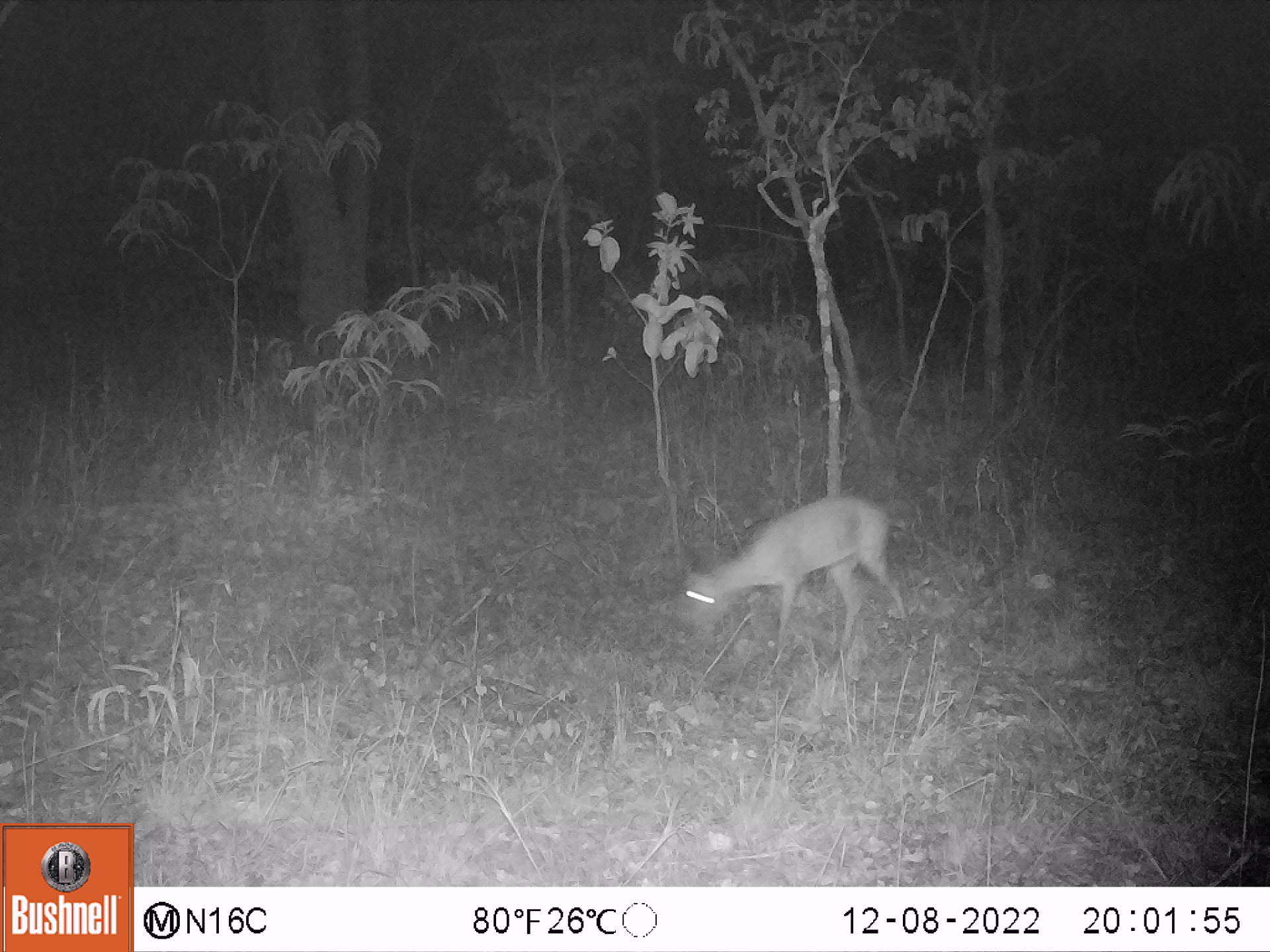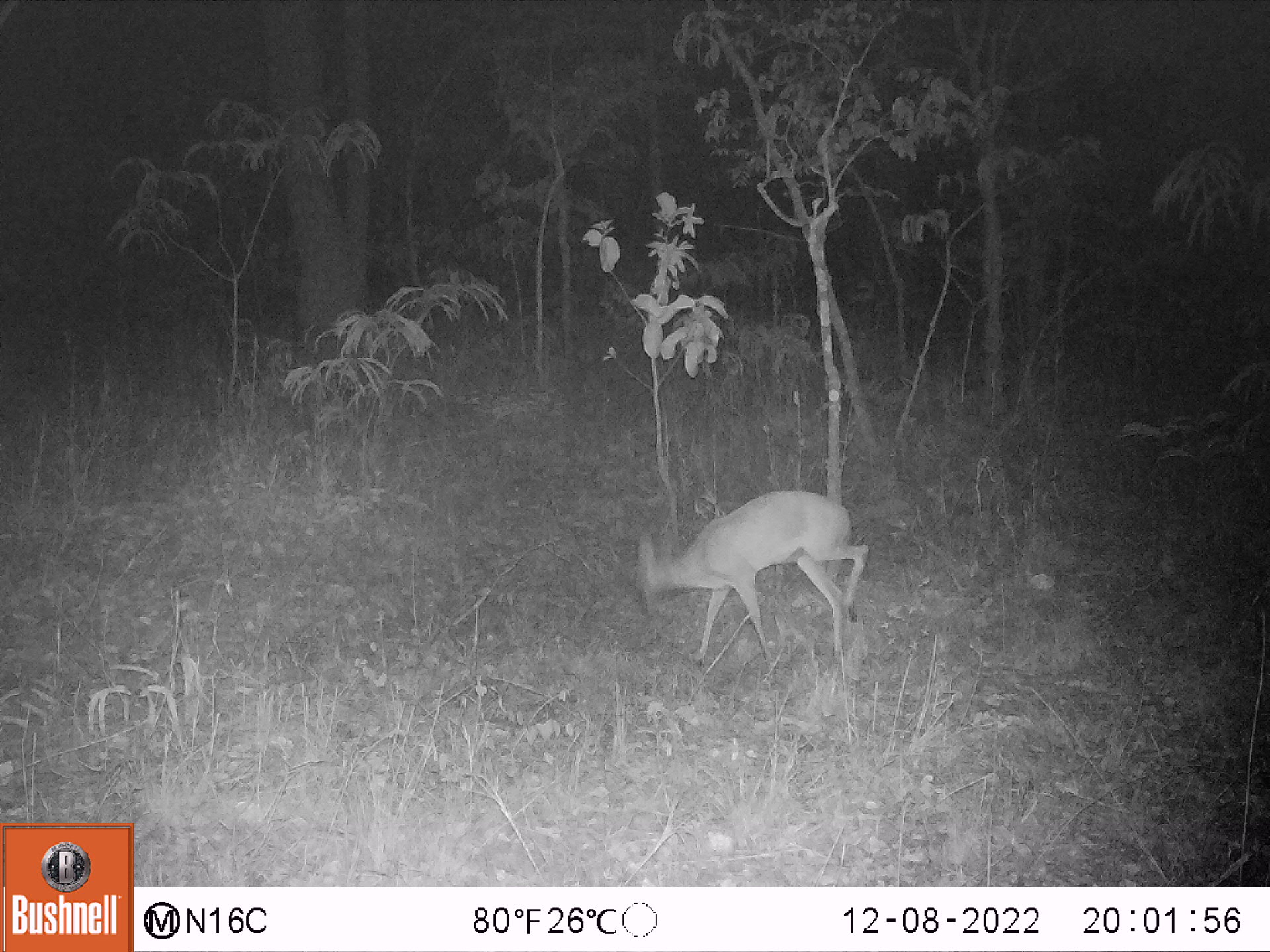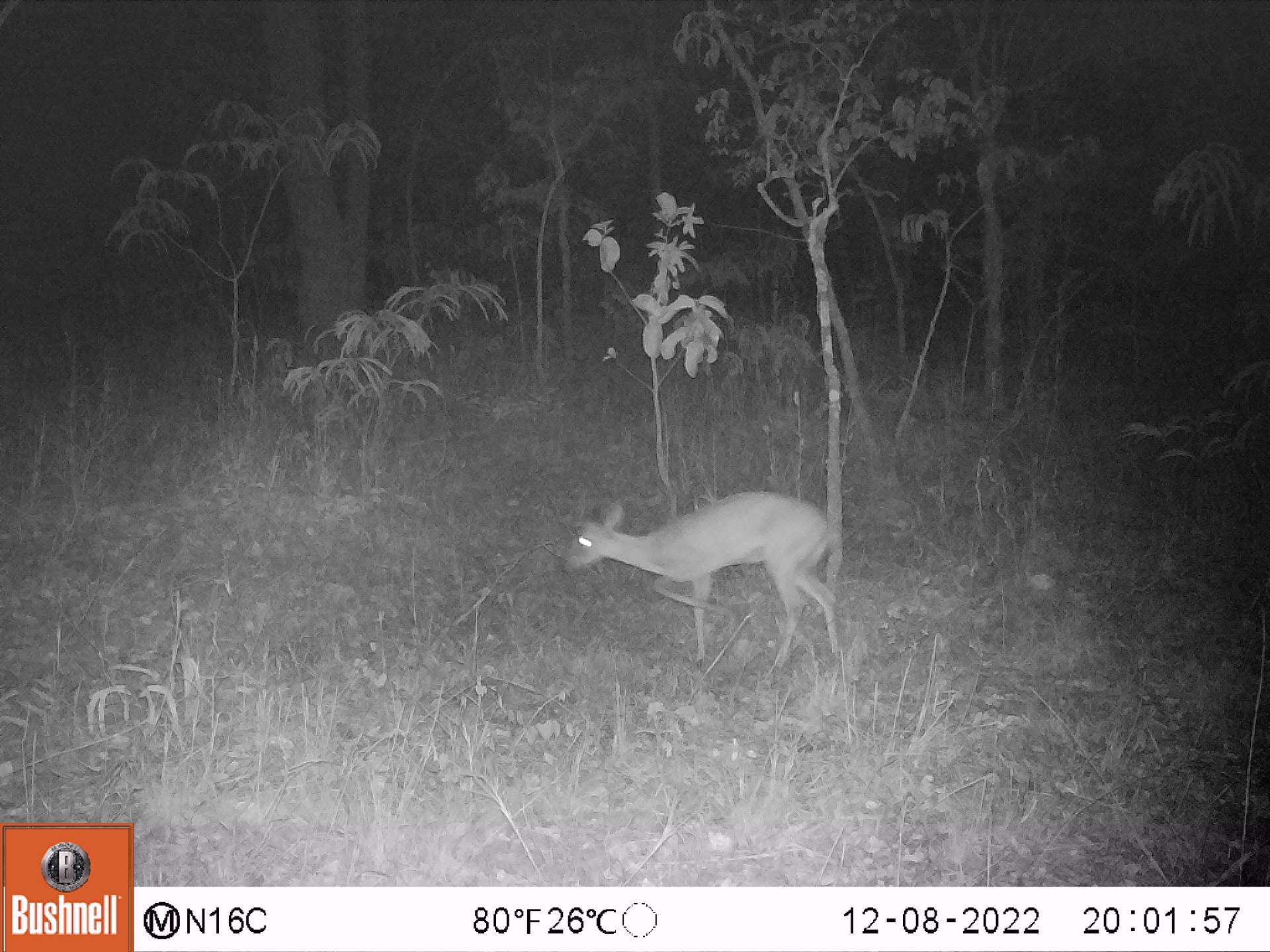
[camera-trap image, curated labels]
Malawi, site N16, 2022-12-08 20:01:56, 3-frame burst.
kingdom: Animalia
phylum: Chordata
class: Mammalia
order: Artiodactyla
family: Bovidae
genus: Sylvicapra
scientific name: Sylvicapra grimmia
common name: common duiker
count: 1